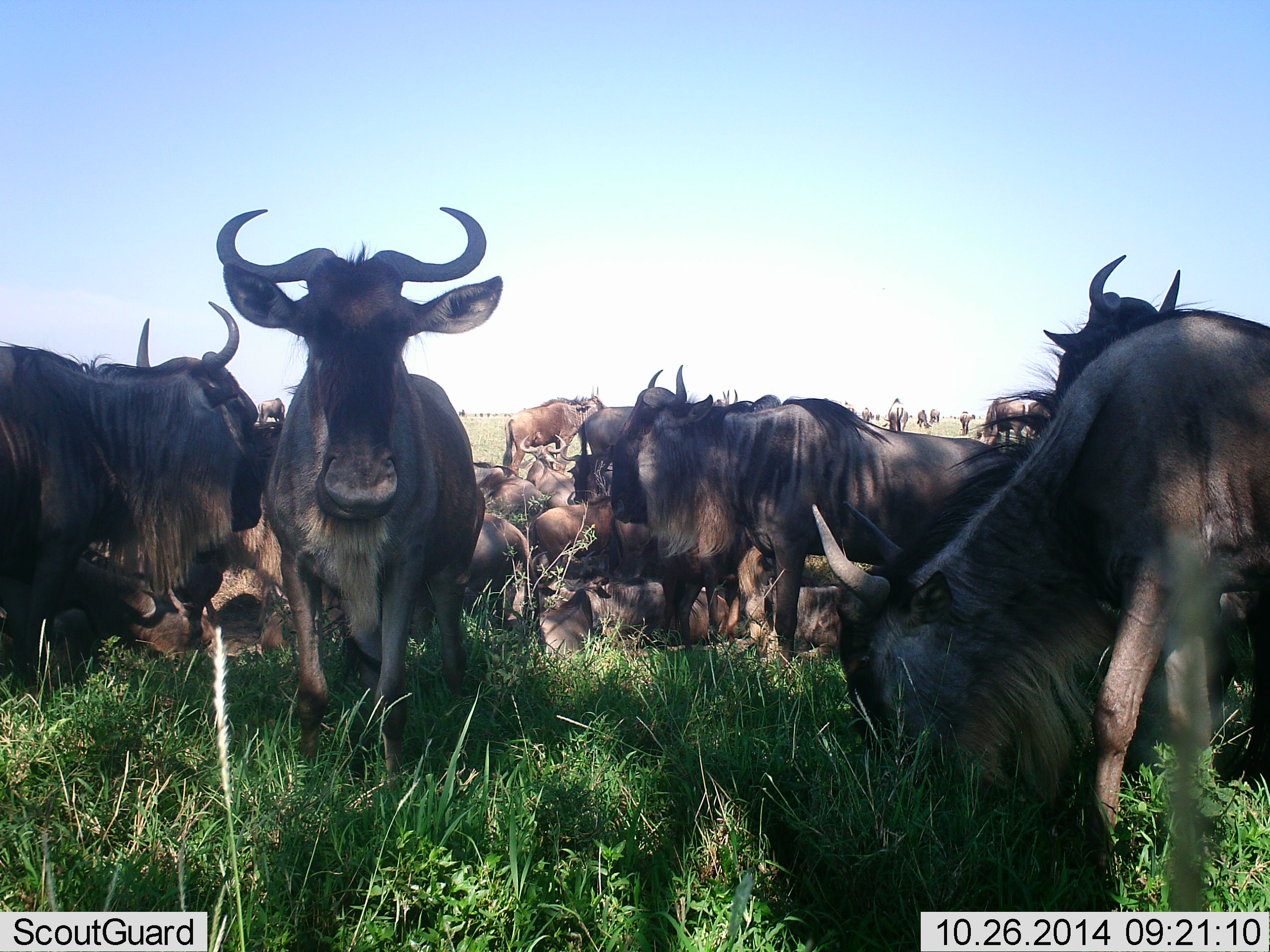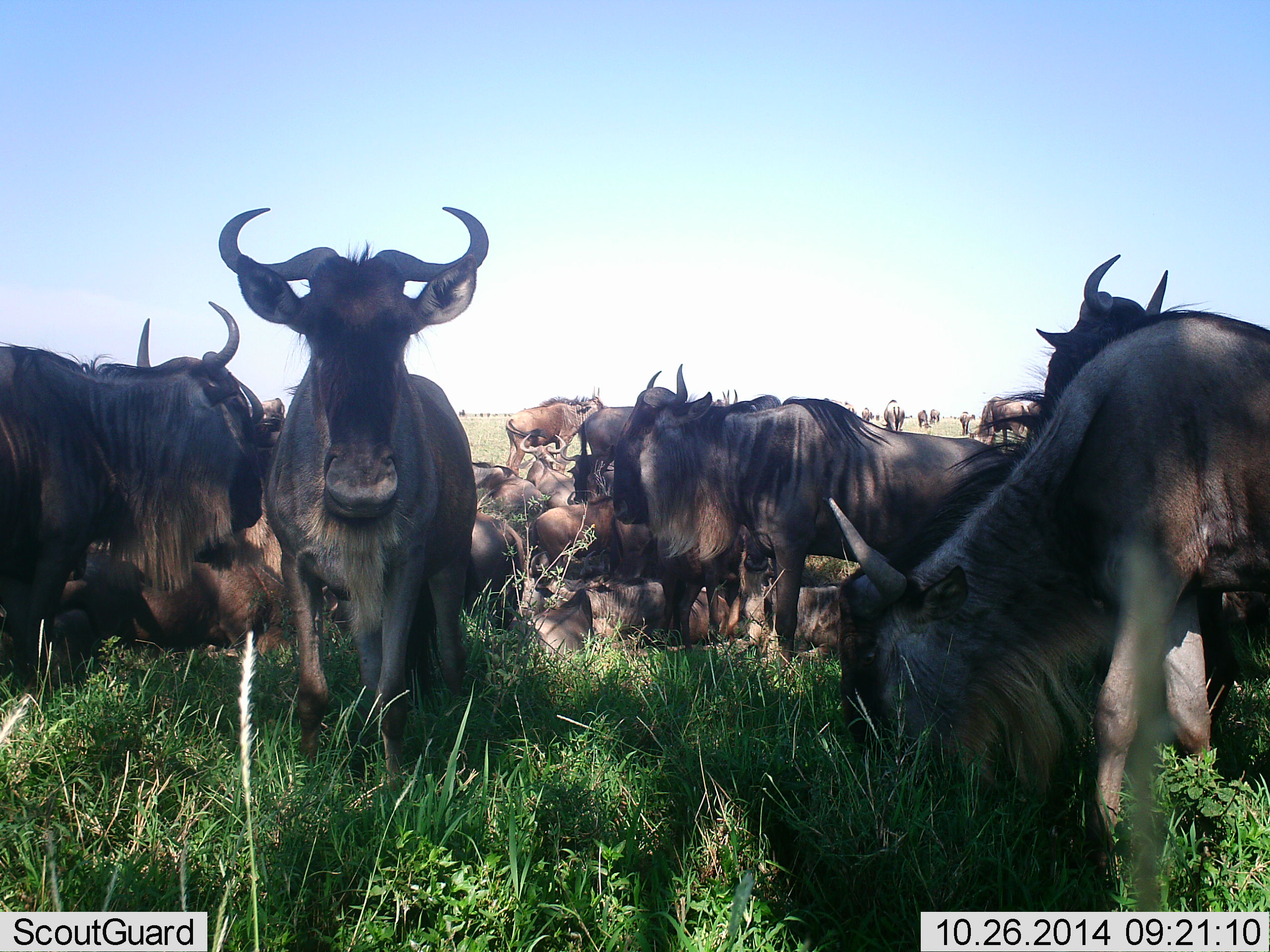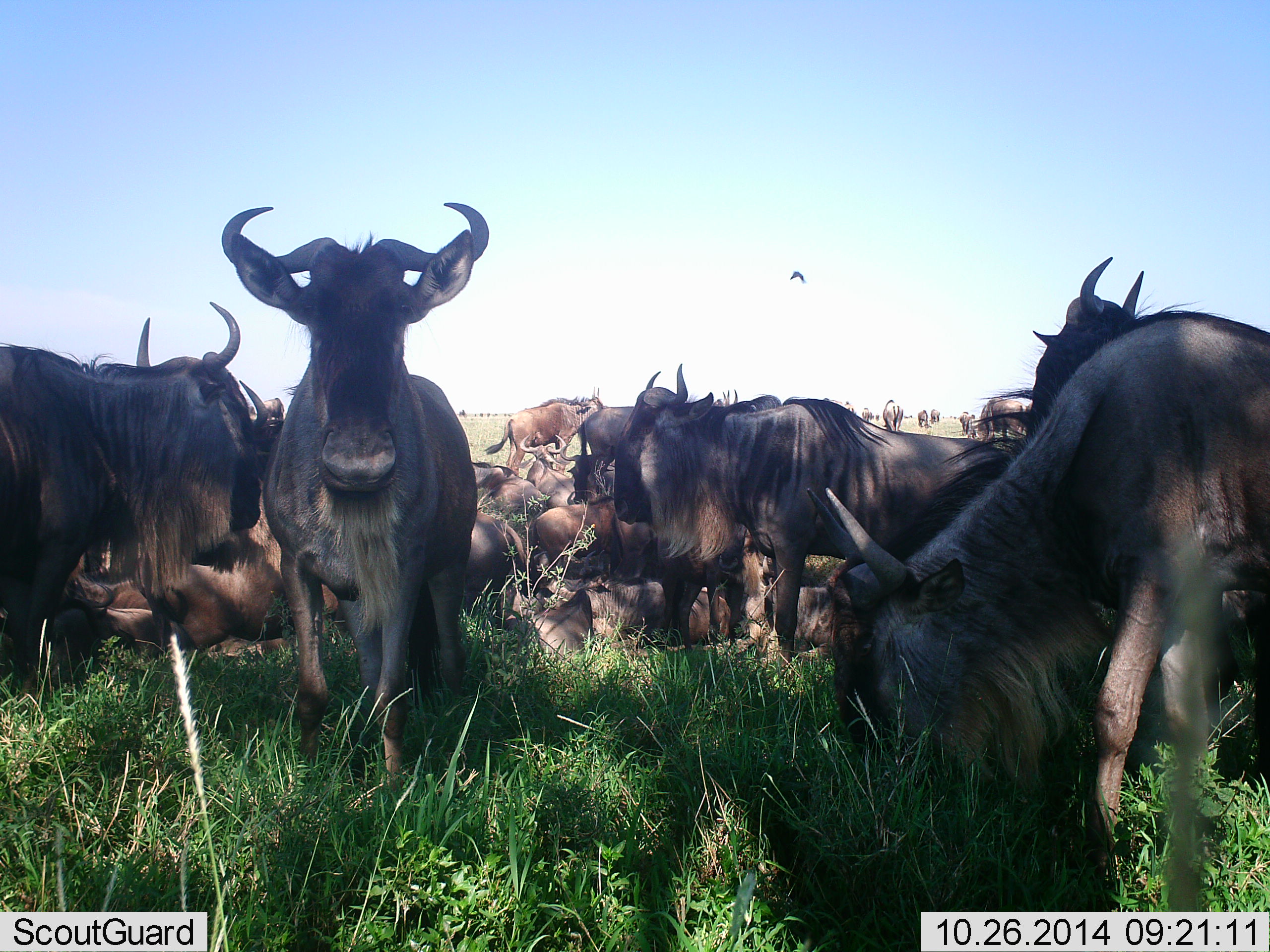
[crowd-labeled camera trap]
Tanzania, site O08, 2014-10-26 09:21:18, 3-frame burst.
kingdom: Animalia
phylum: Chordata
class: Mammalia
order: Artiodactyla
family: Bovidae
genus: Connochaetes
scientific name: Connochaetes taurinus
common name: blue wildebeest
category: wildebeest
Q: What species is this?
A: Wildebeest (blue wildebeest) (Connochaetes taurinus).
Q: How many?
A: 11-50.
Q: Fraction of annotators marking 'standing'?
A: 80%.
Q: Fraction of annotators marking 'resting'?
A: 90%.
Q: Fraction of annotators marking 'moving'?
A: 20%.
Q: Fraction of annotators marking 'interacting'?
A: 0%.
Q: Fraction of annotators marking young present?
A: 0%.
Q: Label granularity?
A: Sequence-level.